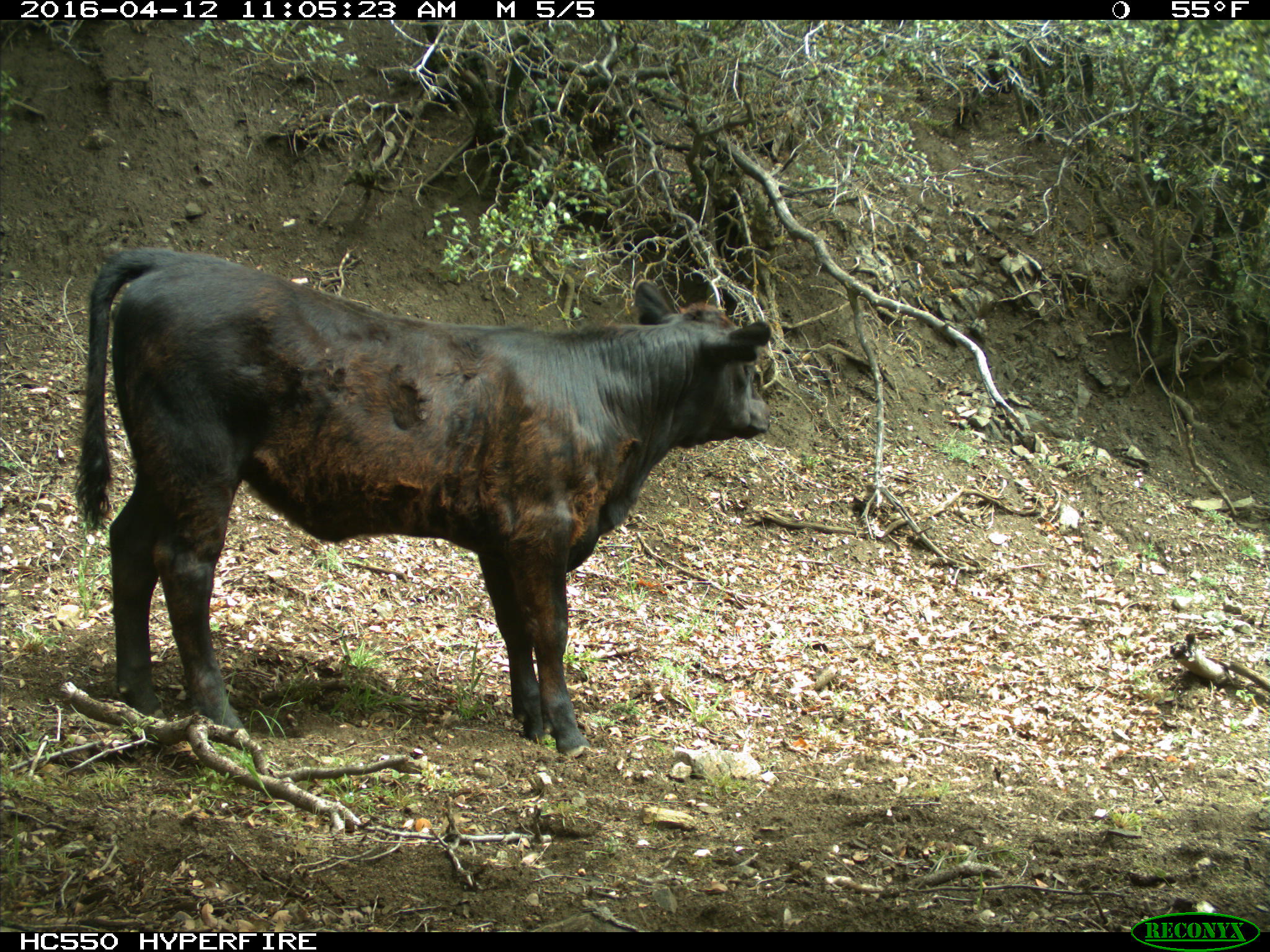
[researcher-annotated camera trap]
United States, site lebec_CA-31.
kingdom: Animalia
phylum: Chordata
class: Mammalia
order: Artiodactyla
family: Bovidae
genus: Bos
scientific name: Bos taurus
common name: domestic cow